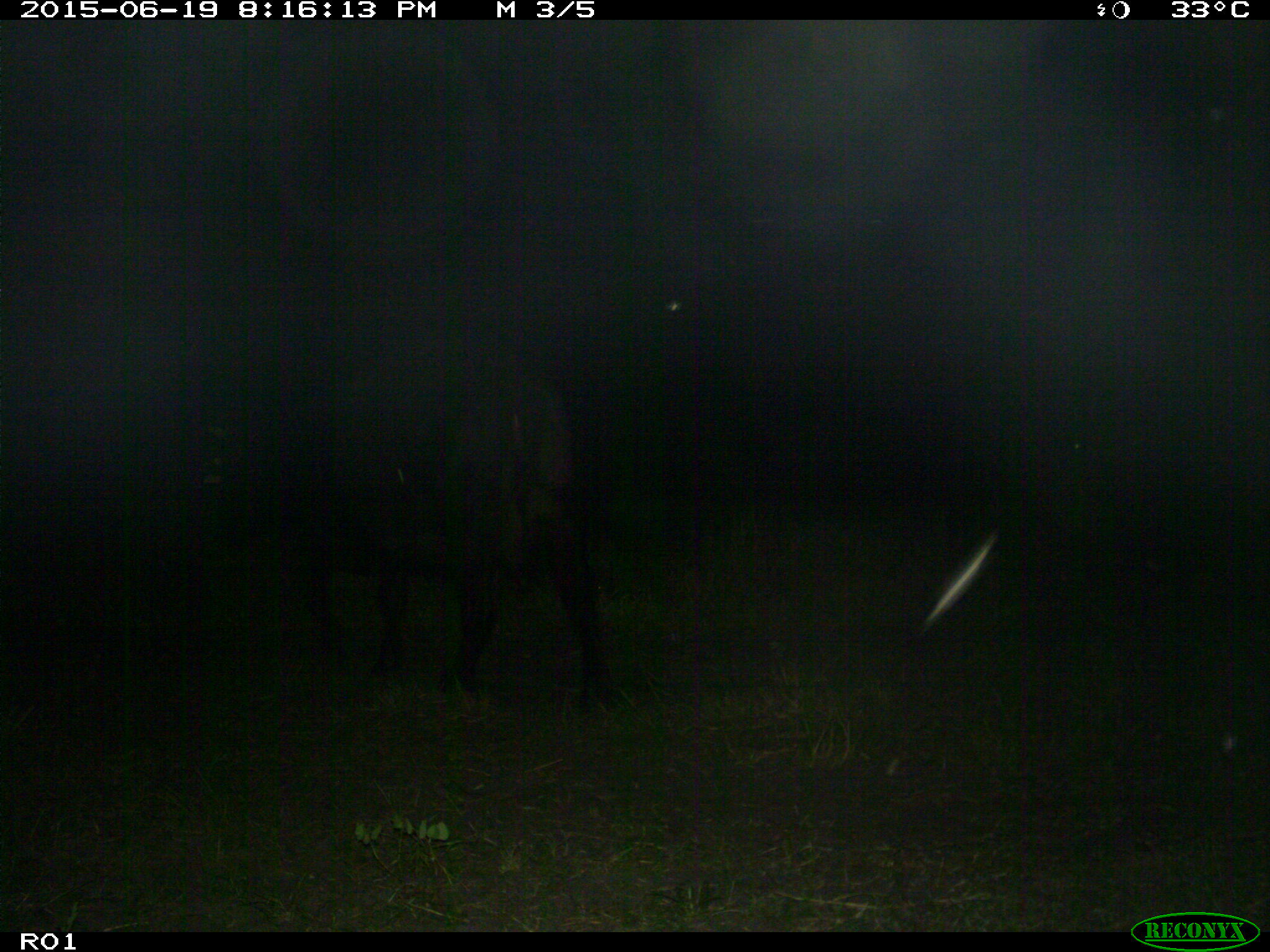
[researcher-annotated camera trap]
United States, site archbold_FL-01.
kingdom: Animalia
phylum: Chordata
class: Mammalia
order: Artiodactyla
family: Bovidae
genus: Bos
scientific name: Bos taurus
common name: domestic cow